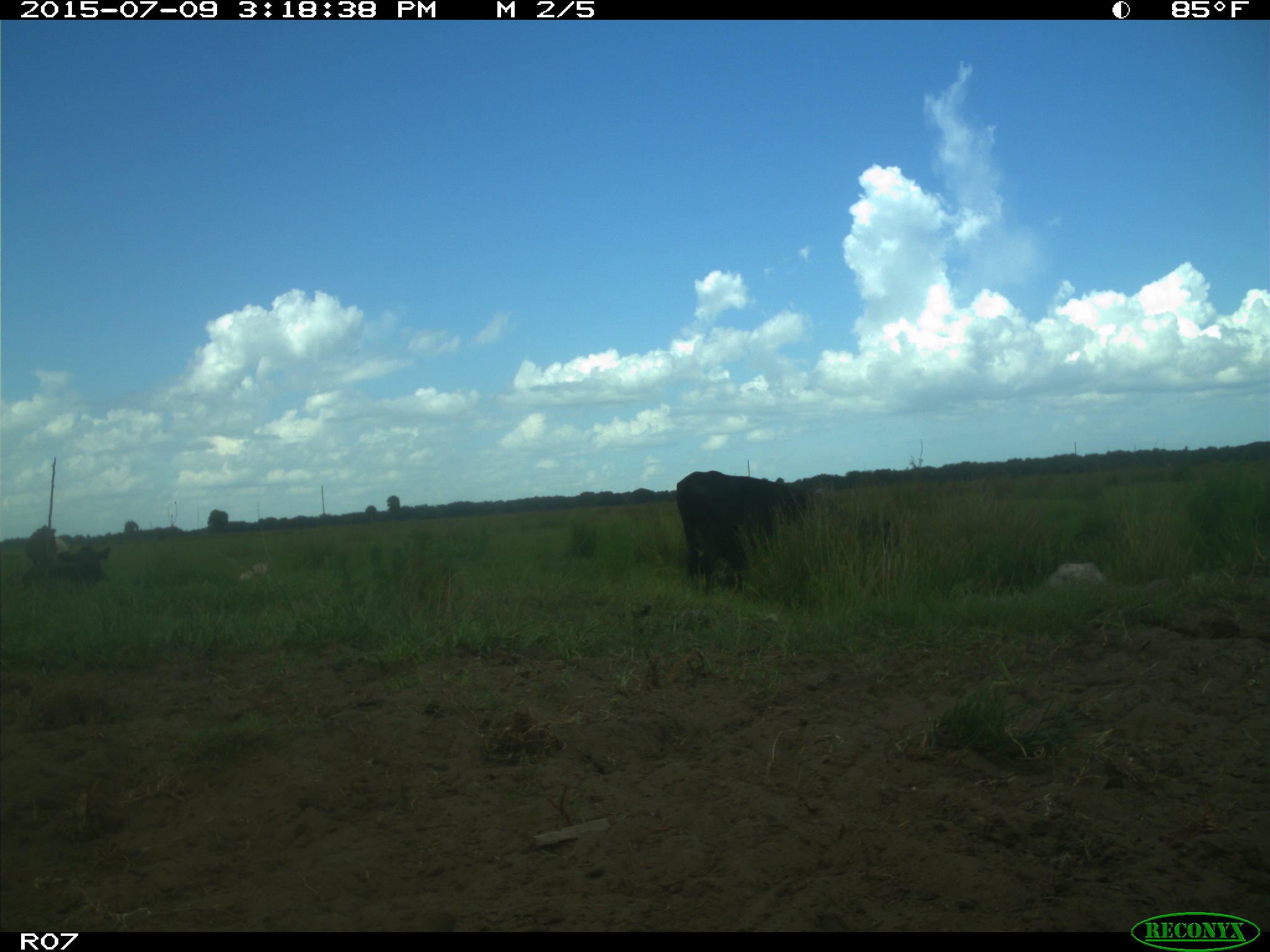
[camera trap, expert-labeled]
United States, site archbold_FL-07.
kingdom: Animalia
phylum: Chordata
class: Mammalia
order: Artiodactyla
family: Bovidae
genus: Bos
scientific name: Bos taurus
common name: domestic cow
Bos taurus (domestic cow).